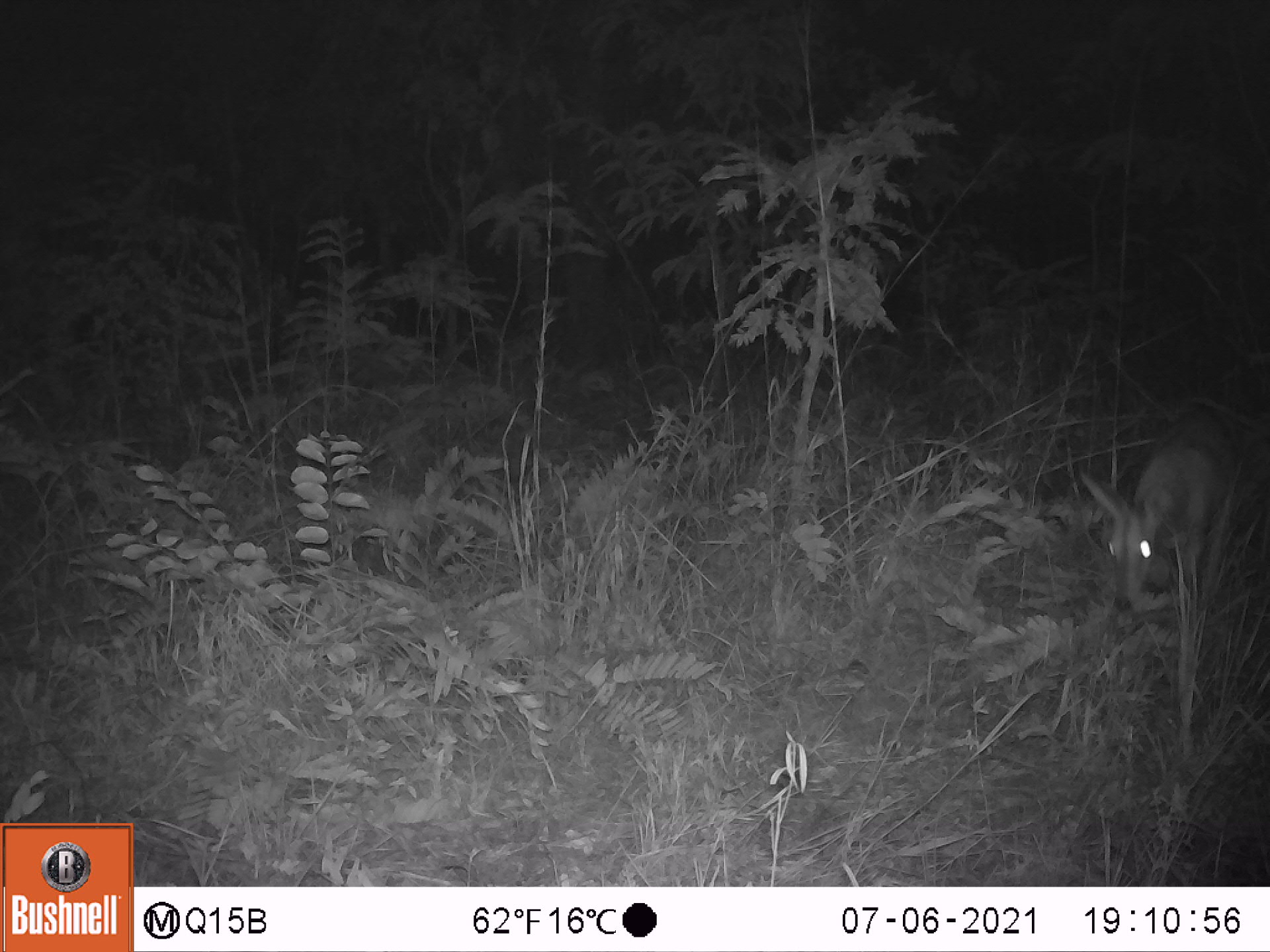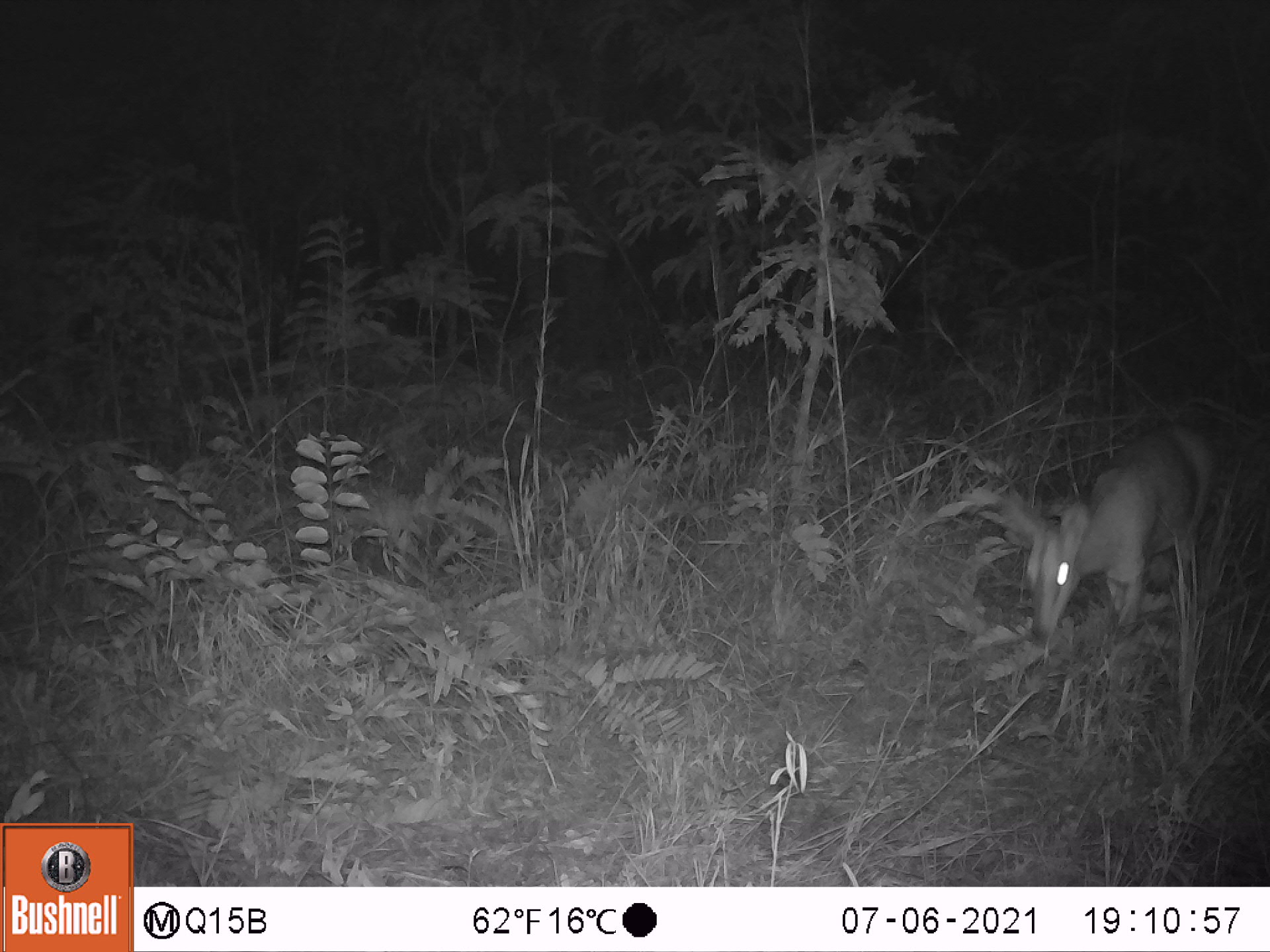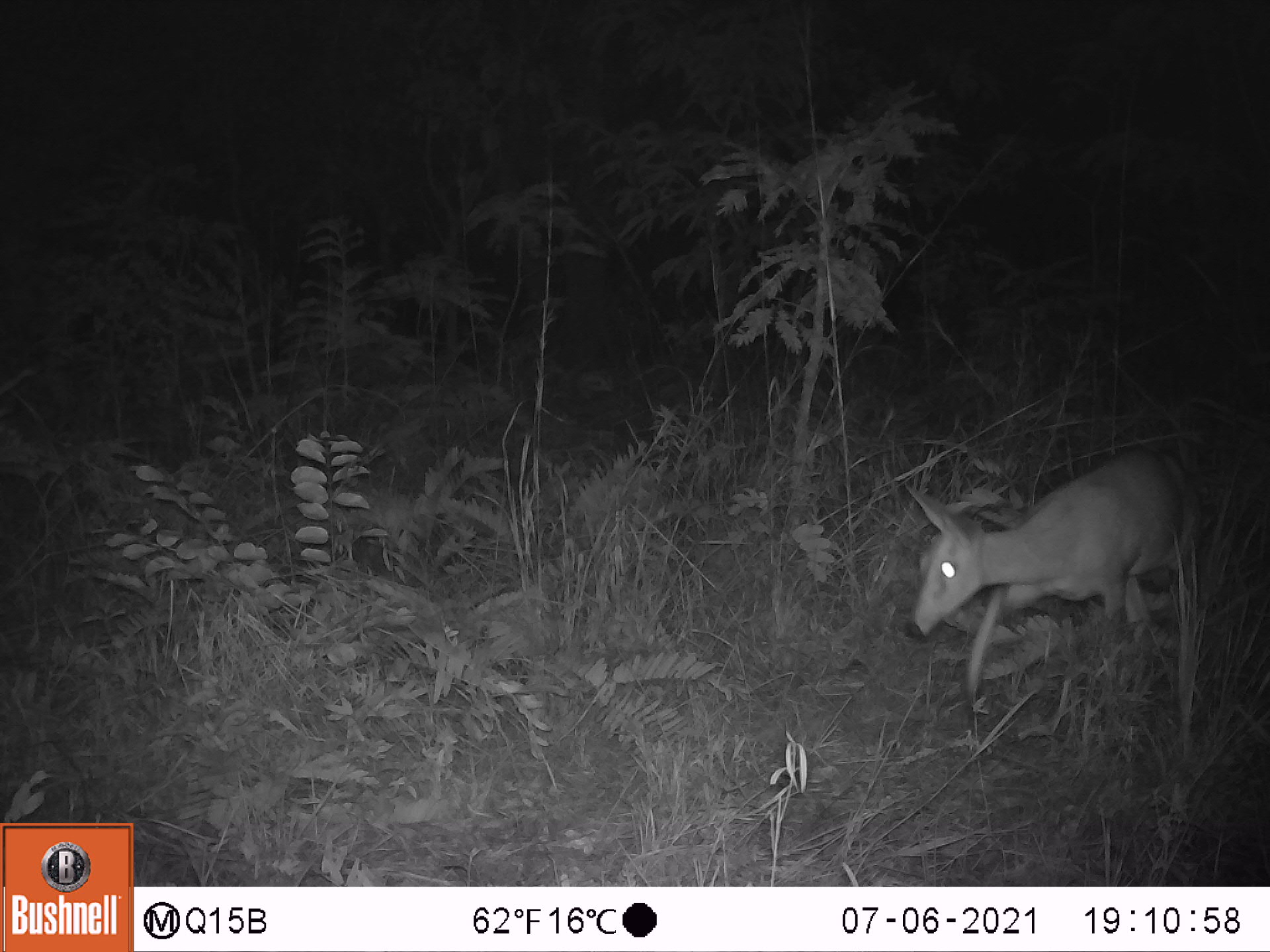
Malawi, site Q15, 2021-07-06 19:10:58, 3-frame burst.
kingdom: Animalia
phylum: Chordata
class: Mammalia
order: Artiodactyla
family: Bovidae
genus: Sylvicapra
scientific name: Sylvicapra grimmia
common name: common duiker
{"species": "common duiker (Sylvicapra grimmia)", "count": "1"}